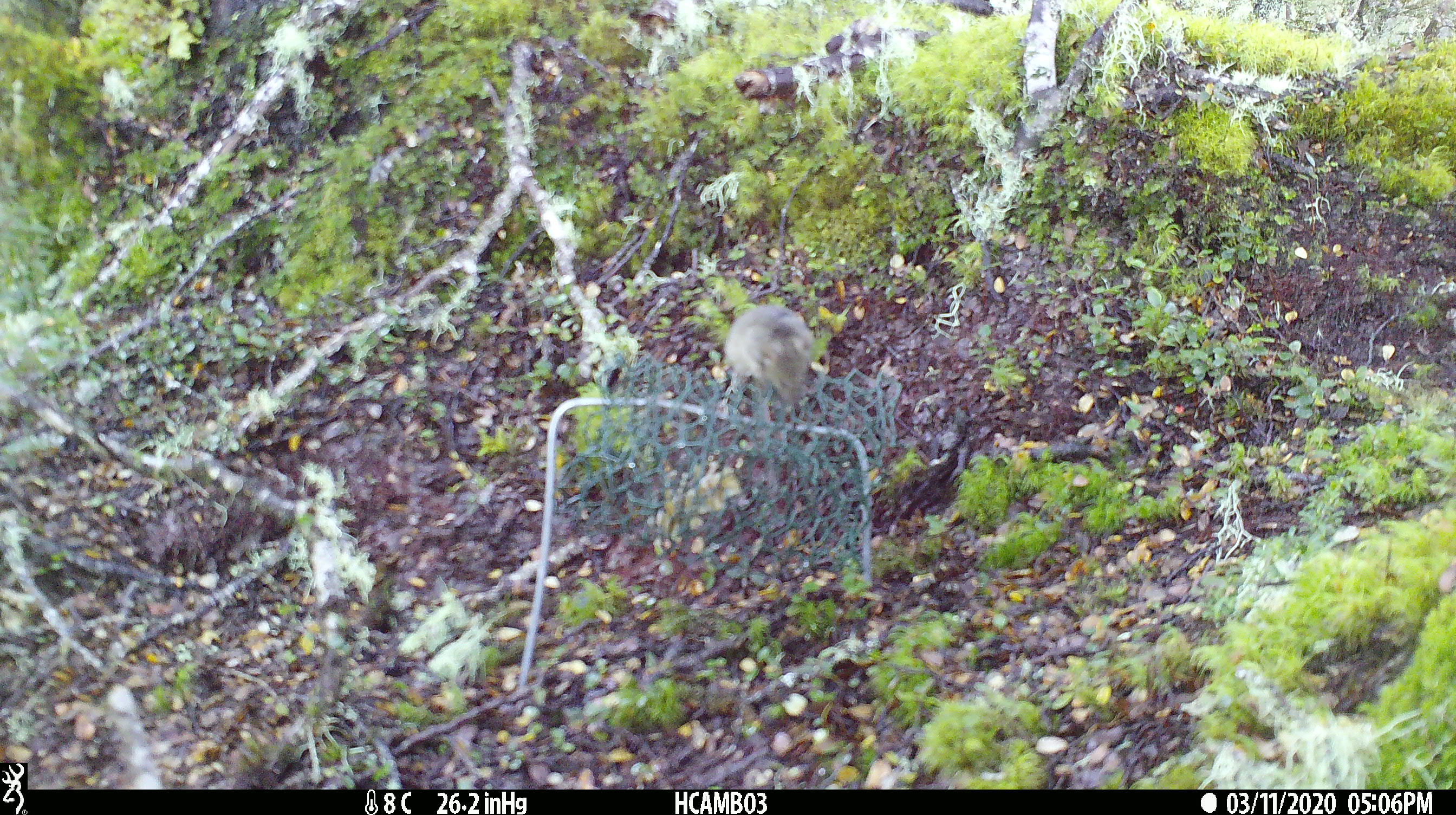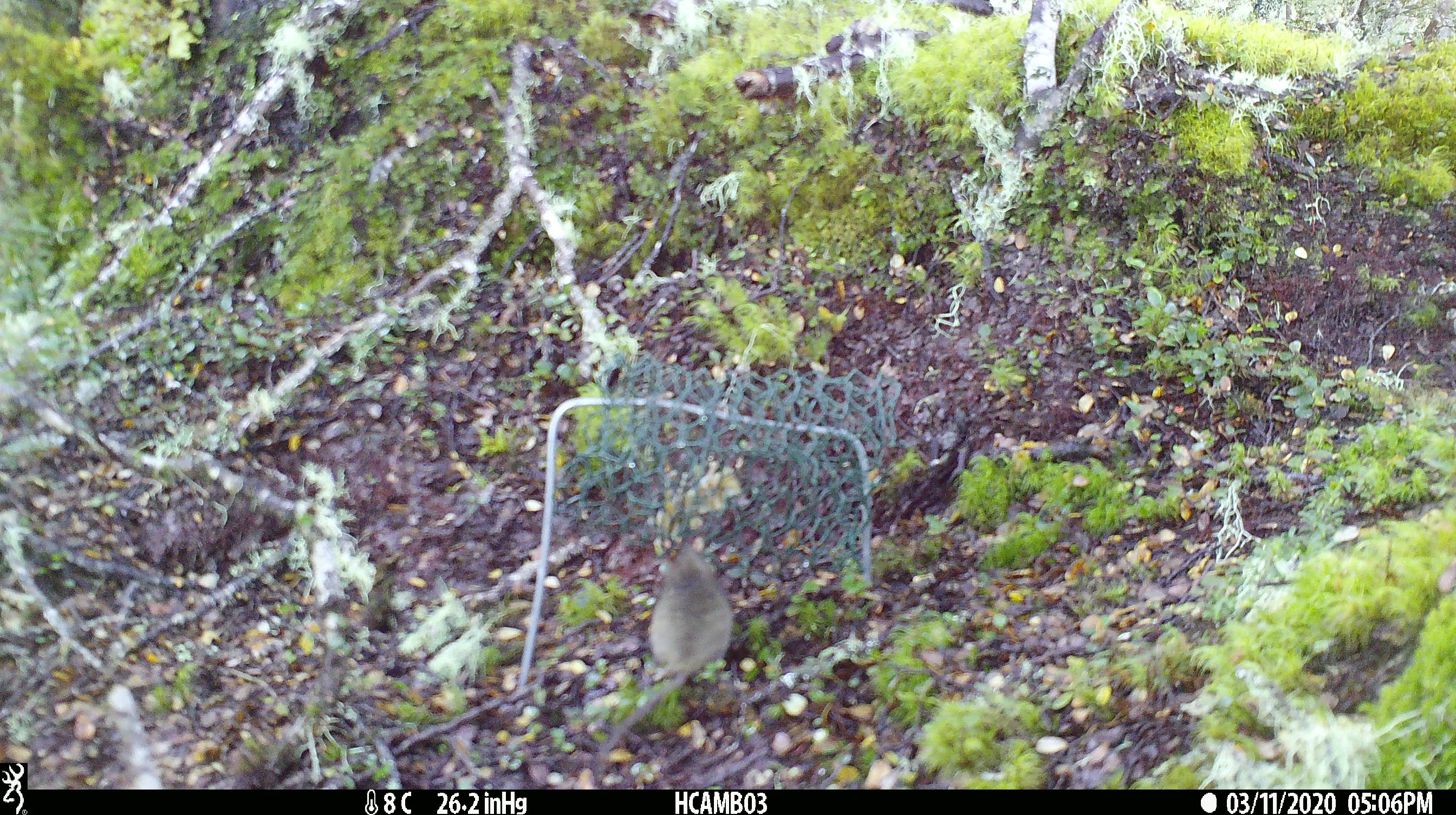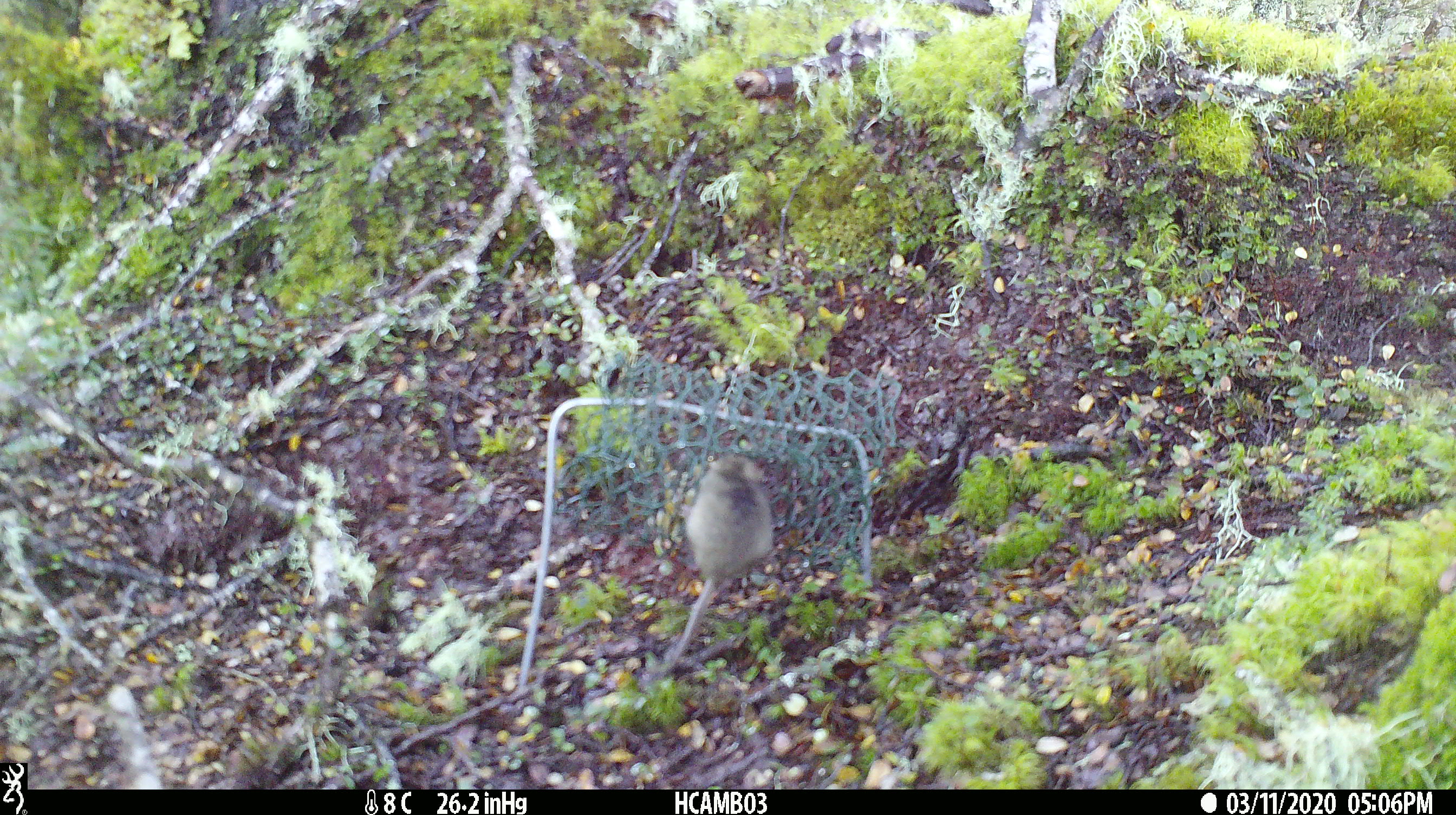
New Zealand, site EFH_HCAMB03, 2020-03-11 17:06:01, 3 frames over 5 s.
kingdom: Animalia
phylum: Chordata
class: Mammalia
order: Rodentia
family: Muridae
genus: Mus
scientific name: Mus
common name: mouse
Mouse (Mus).